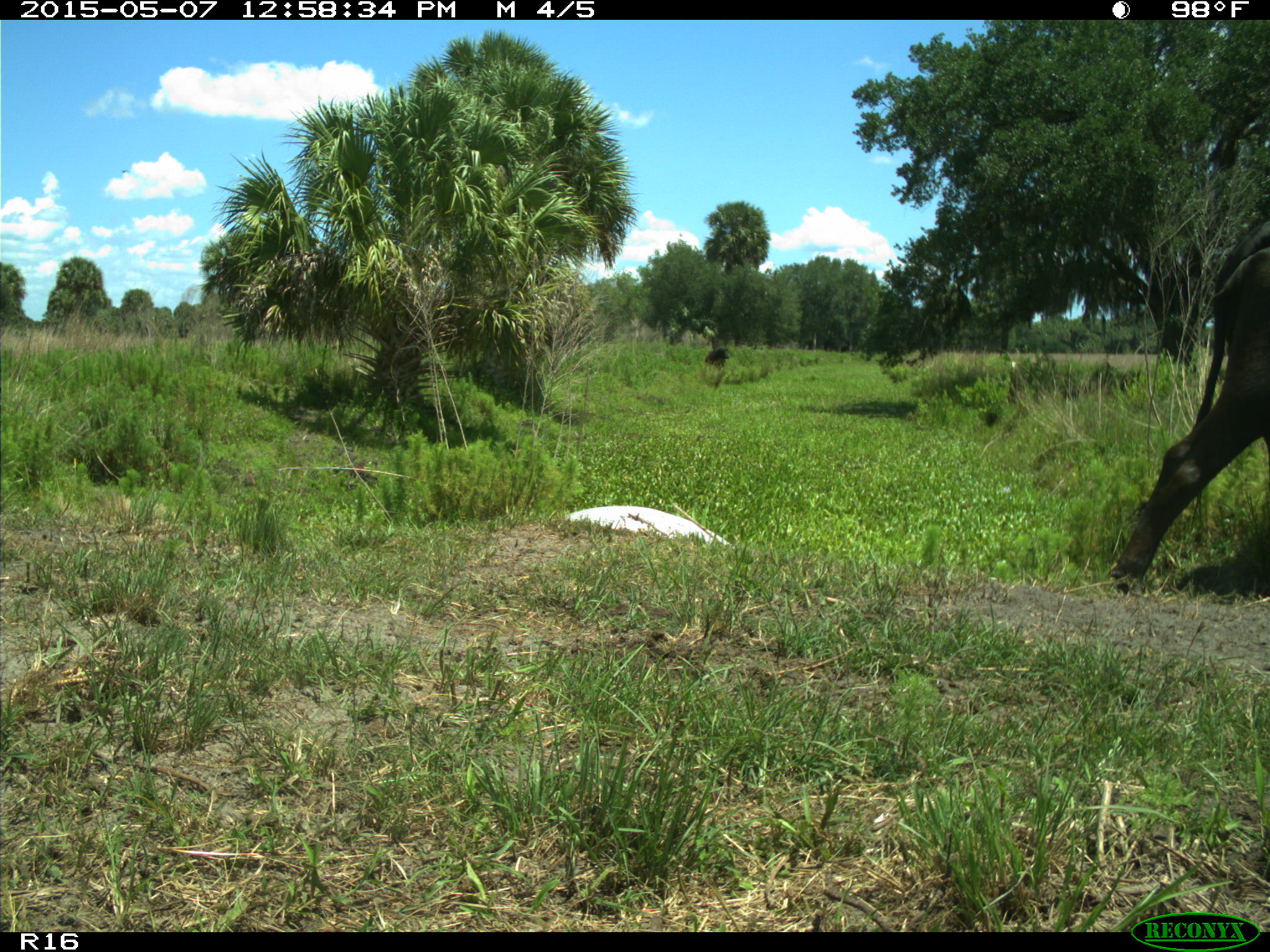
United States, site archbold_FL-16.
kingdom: Animalia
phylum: Chordata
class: Mammalia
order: Artiodactyla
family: Bovidae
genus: Bos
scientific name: Bos taurus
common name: domestic cow